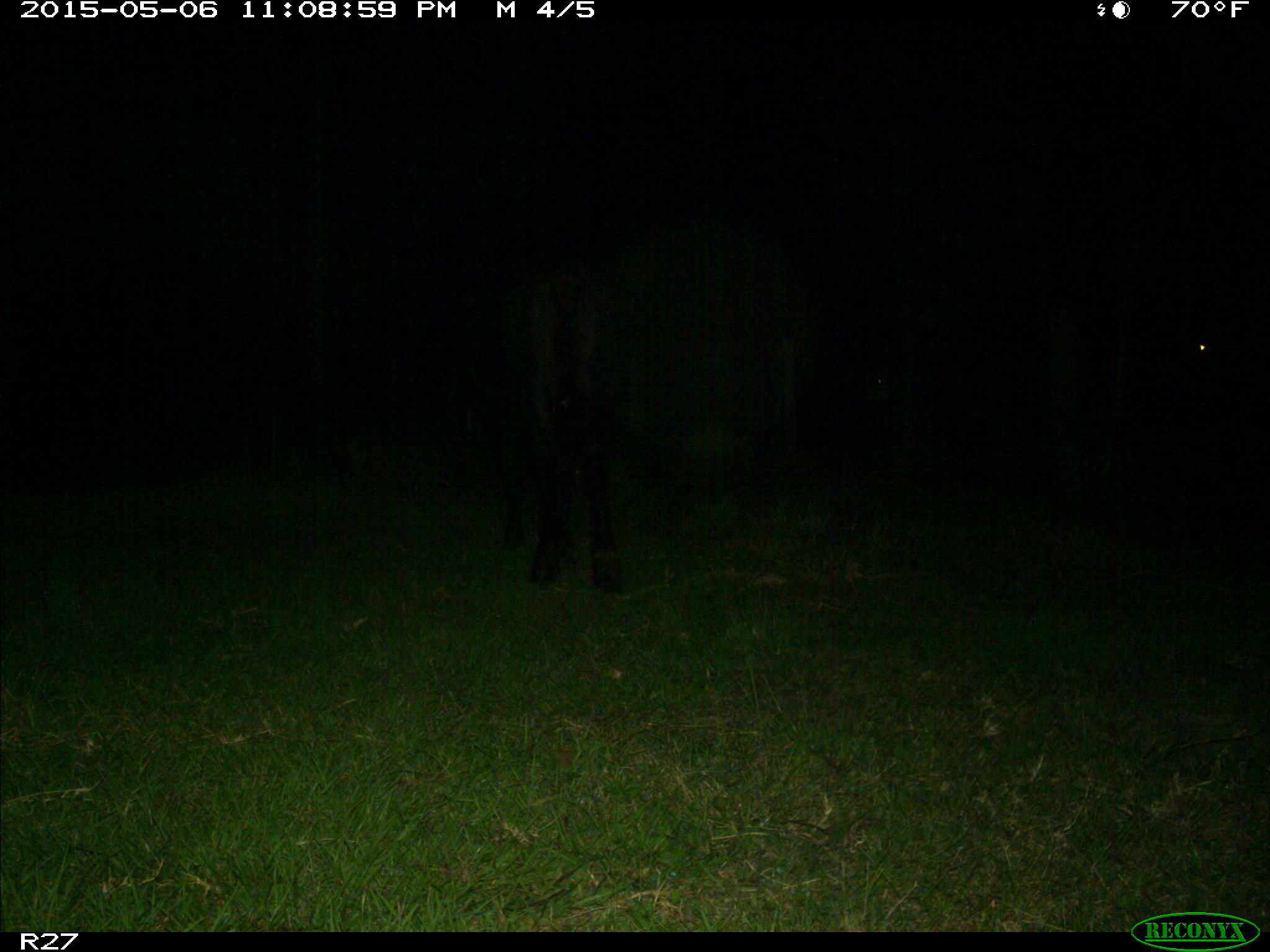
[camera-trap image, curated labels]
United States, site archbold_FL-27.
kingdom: Animalia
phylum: Chordata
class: Mammalia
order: Artiodactyla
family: Bovidae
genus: Bos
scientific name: Bos taurus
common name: domestic cow